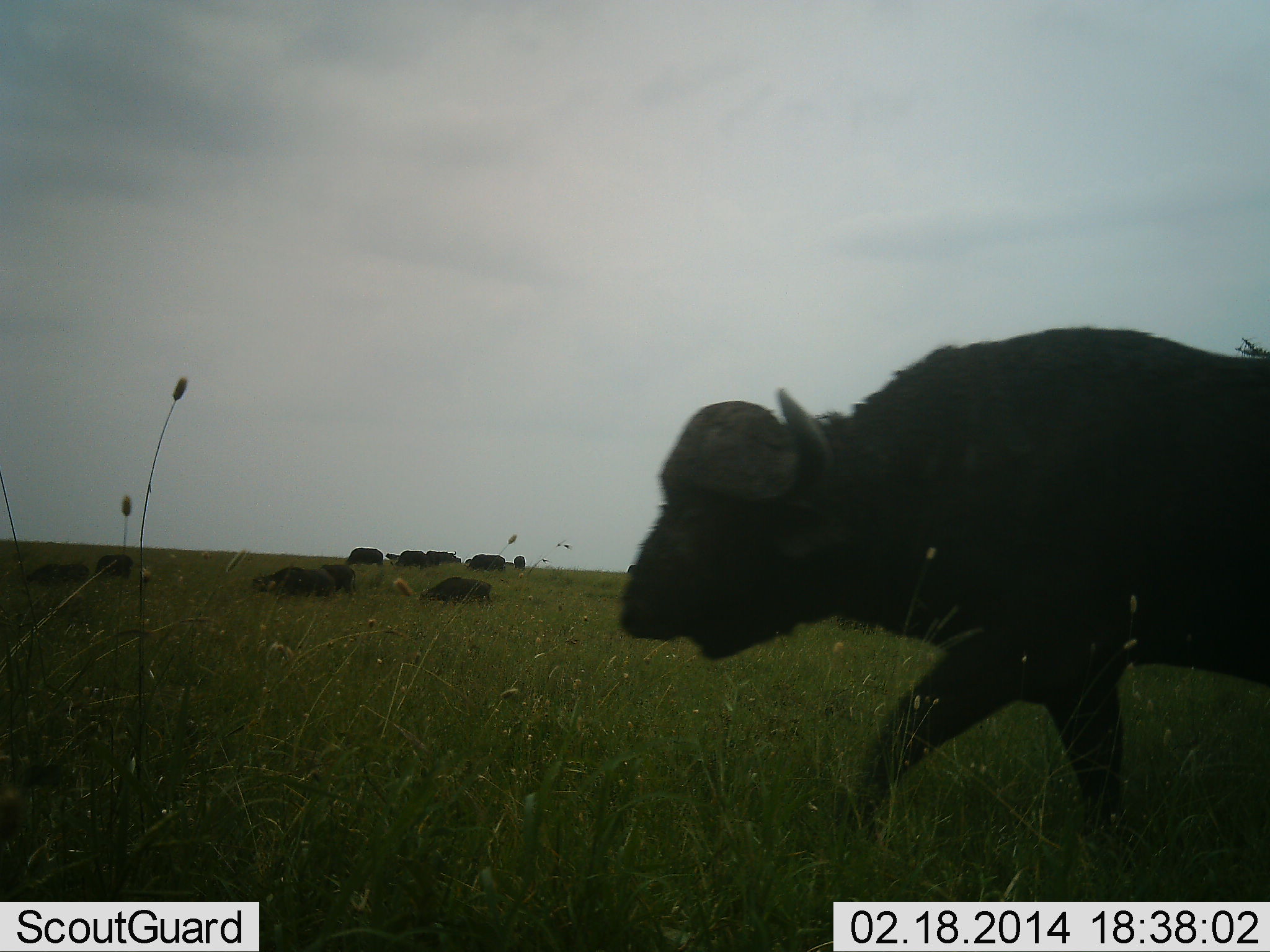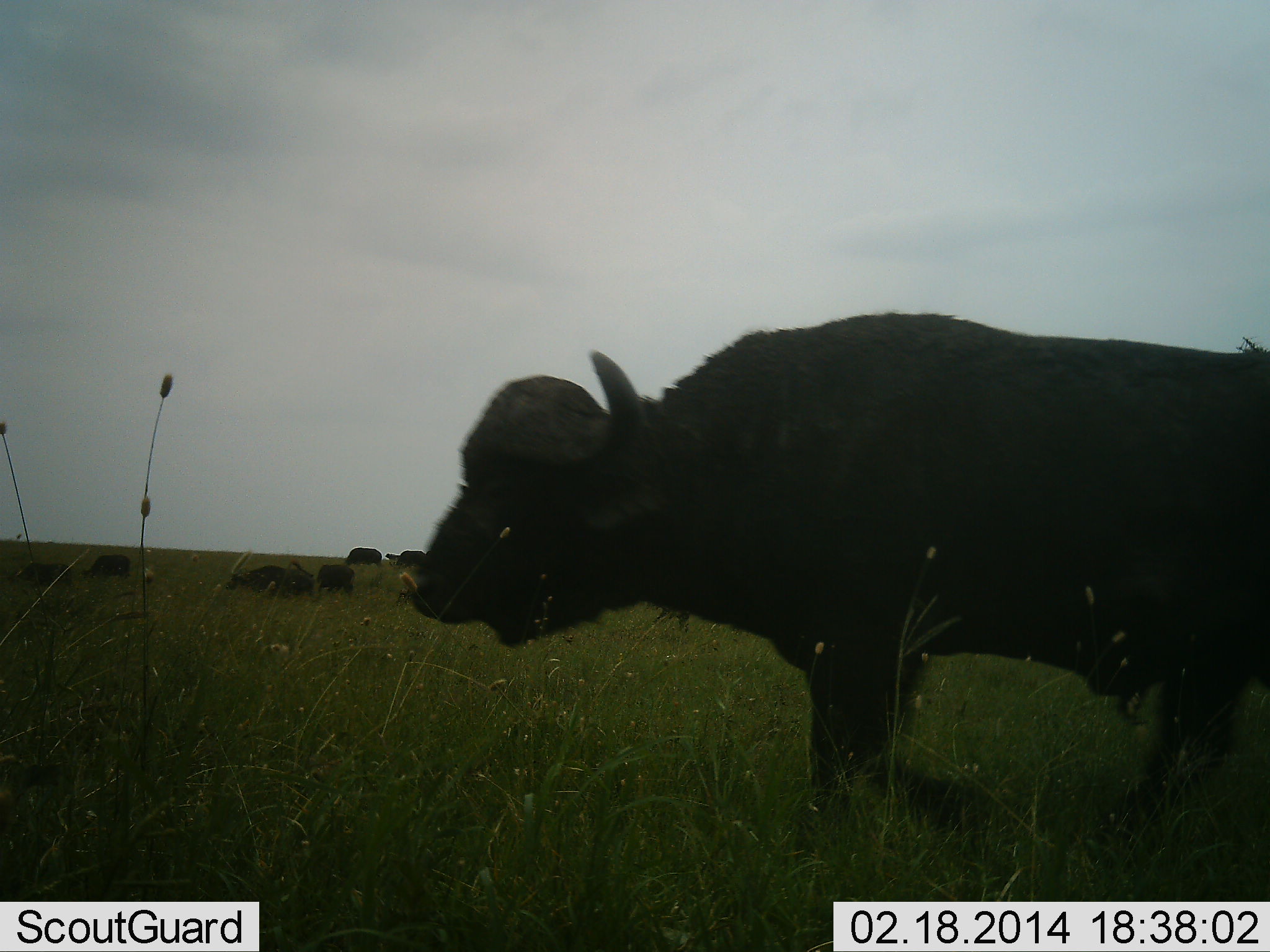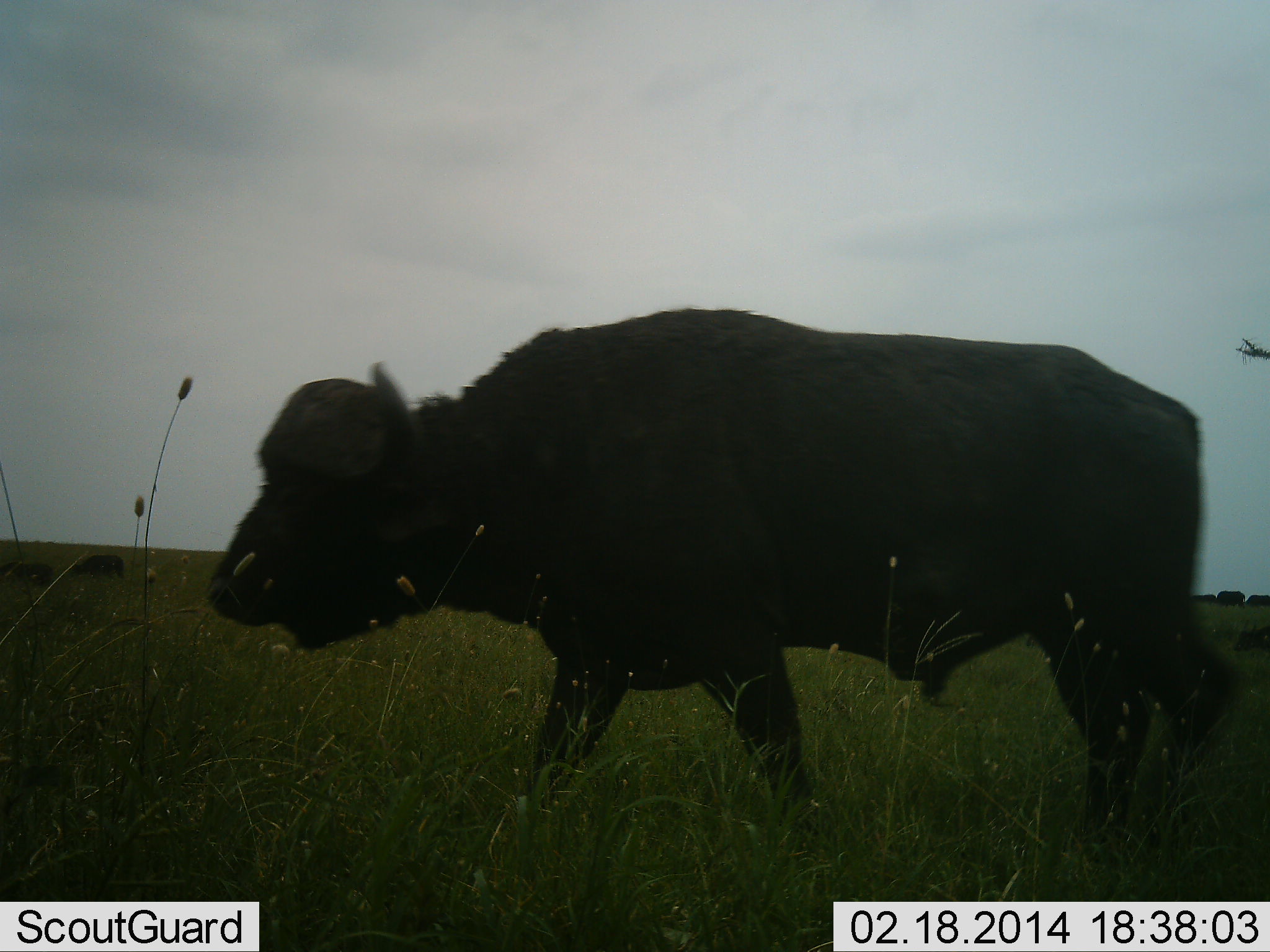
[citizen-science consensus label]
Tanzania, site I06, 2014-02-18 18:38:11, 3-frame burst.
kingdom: Animalia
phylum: Chordata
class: Mammalia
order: Artiodactyla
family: Bovidae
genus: Syncerus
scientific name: Syncerus caffer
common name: cape buffalo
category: buffalo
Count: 11-50.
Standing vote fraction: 50%.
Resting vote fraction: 20%.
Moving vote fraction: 100%.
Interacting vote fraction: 0%.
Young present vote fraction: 0%.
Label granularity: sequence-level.